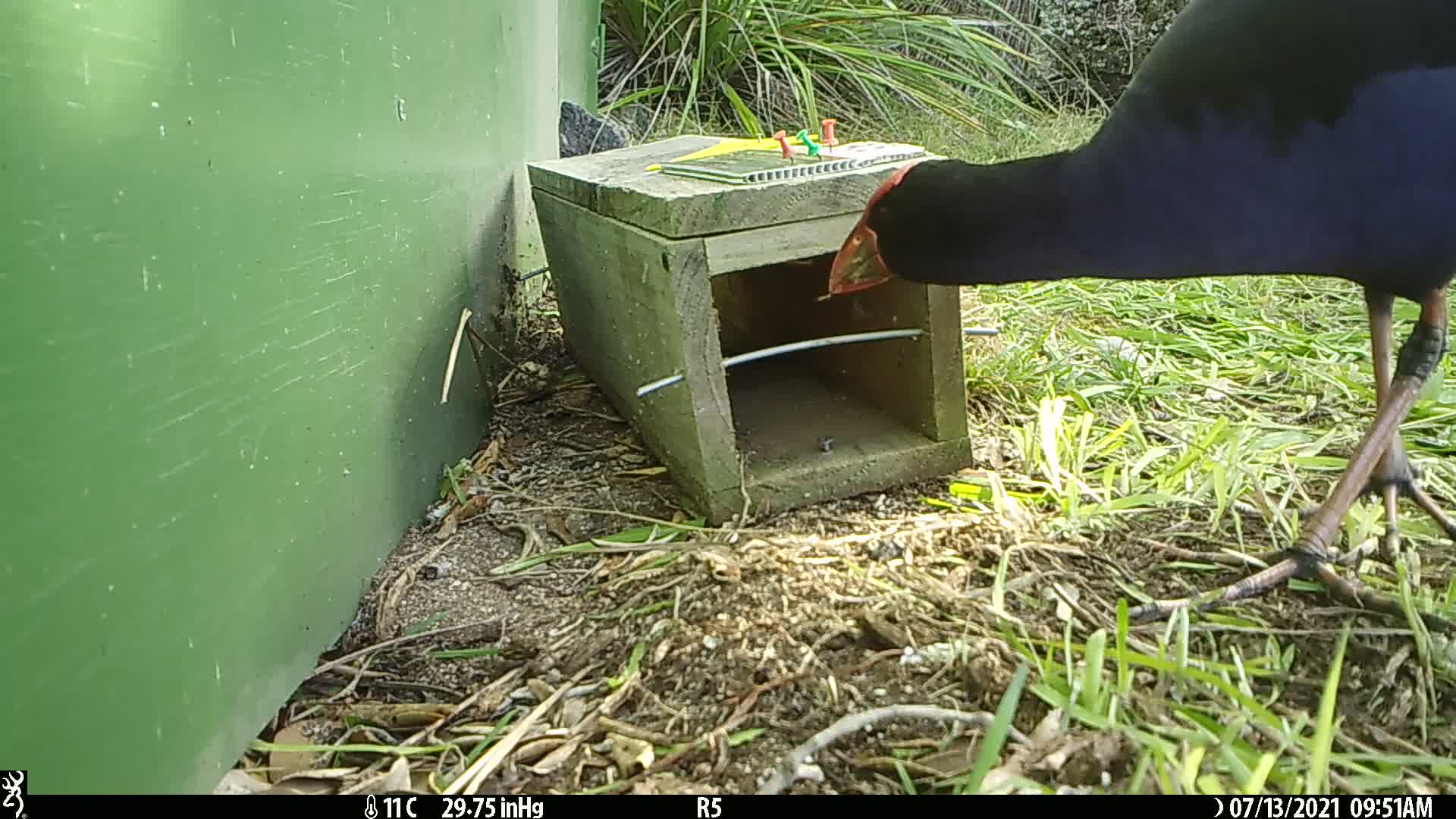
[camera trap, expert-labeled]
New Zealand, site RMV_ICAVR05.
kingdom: Animalia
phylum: Chordata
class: Aves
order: Gruiformes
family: Rallidae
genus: Porphyrio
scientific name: Porphyrio melanotus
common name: australasian swamphen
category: pukeko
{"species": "pukeko (australasian swamphen) (Porphyrio melanotus)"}